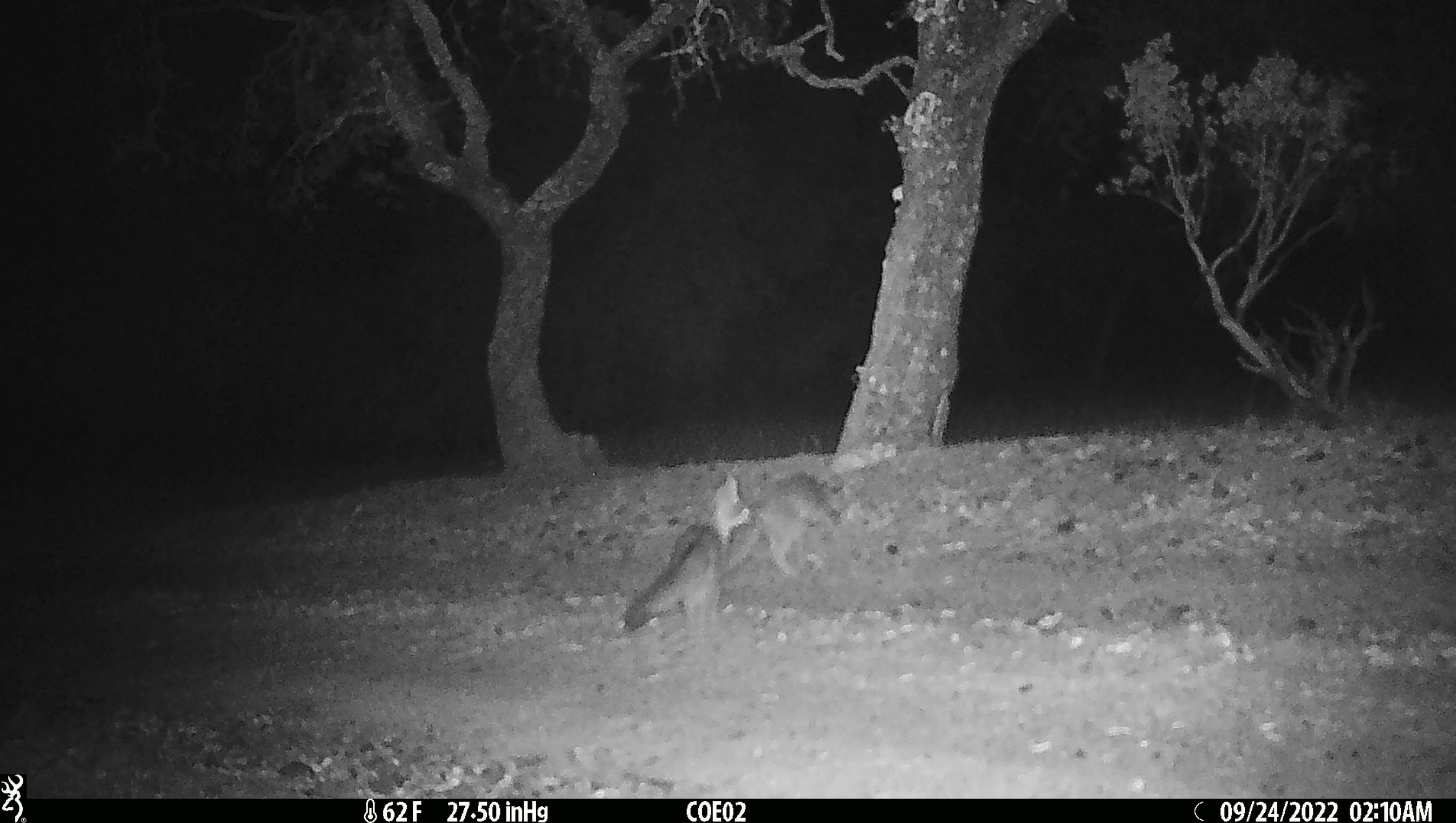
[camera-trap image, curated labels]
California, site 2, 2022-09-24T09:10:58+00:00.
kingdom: Animalia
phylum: Chordata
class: Mammalia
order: Carnivora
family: Canidae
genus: Urocyon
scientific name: Urocyon cinereoargenteus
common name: gray fox